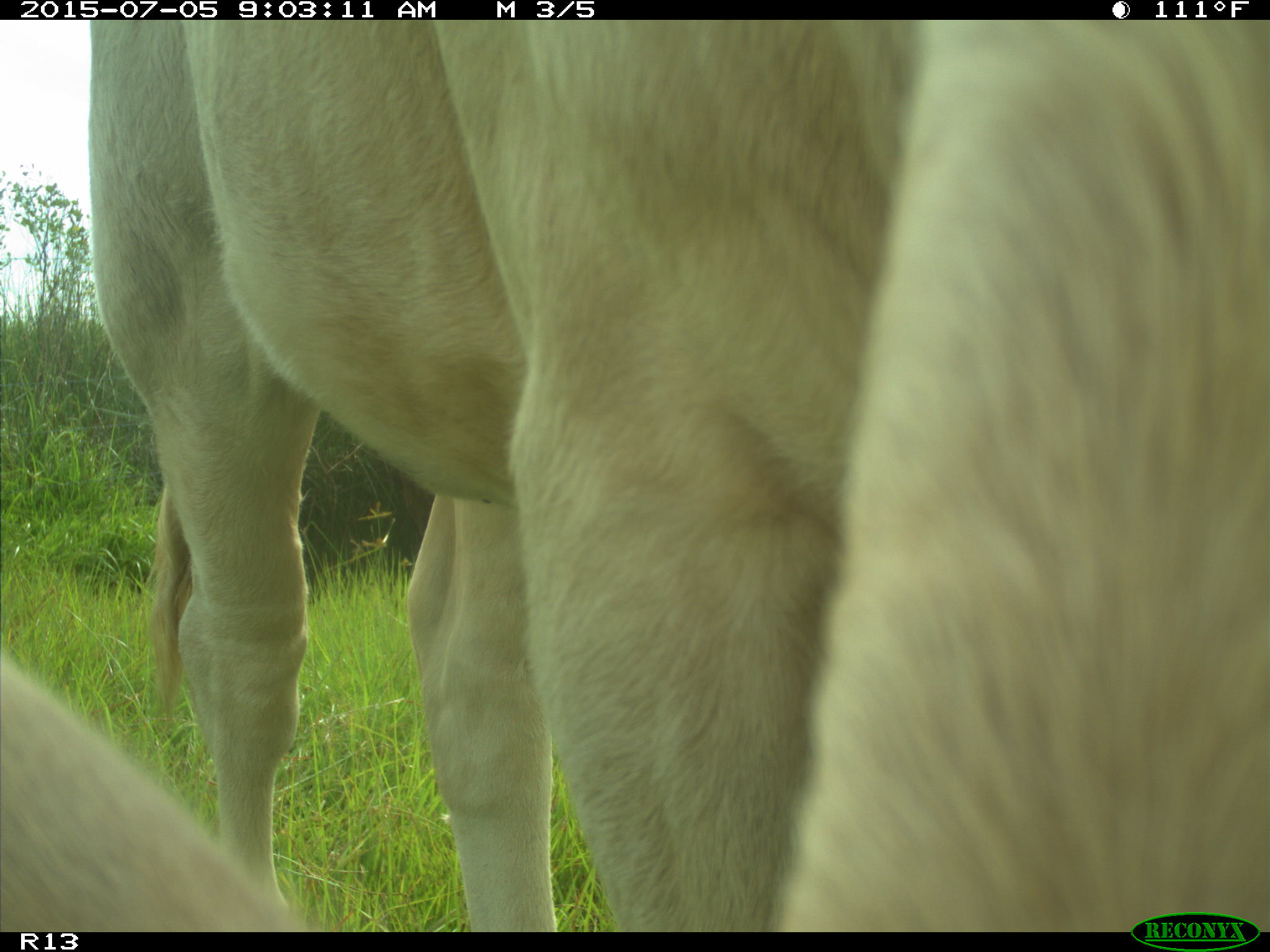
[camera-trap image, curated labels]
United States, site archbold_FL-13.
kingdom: Animalia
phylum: Chordata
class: Mammalia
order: Artiodactyla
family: Bovidae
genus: Bos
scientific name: Bos taurus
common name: domestic cow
Bos taurus (domestic cow).